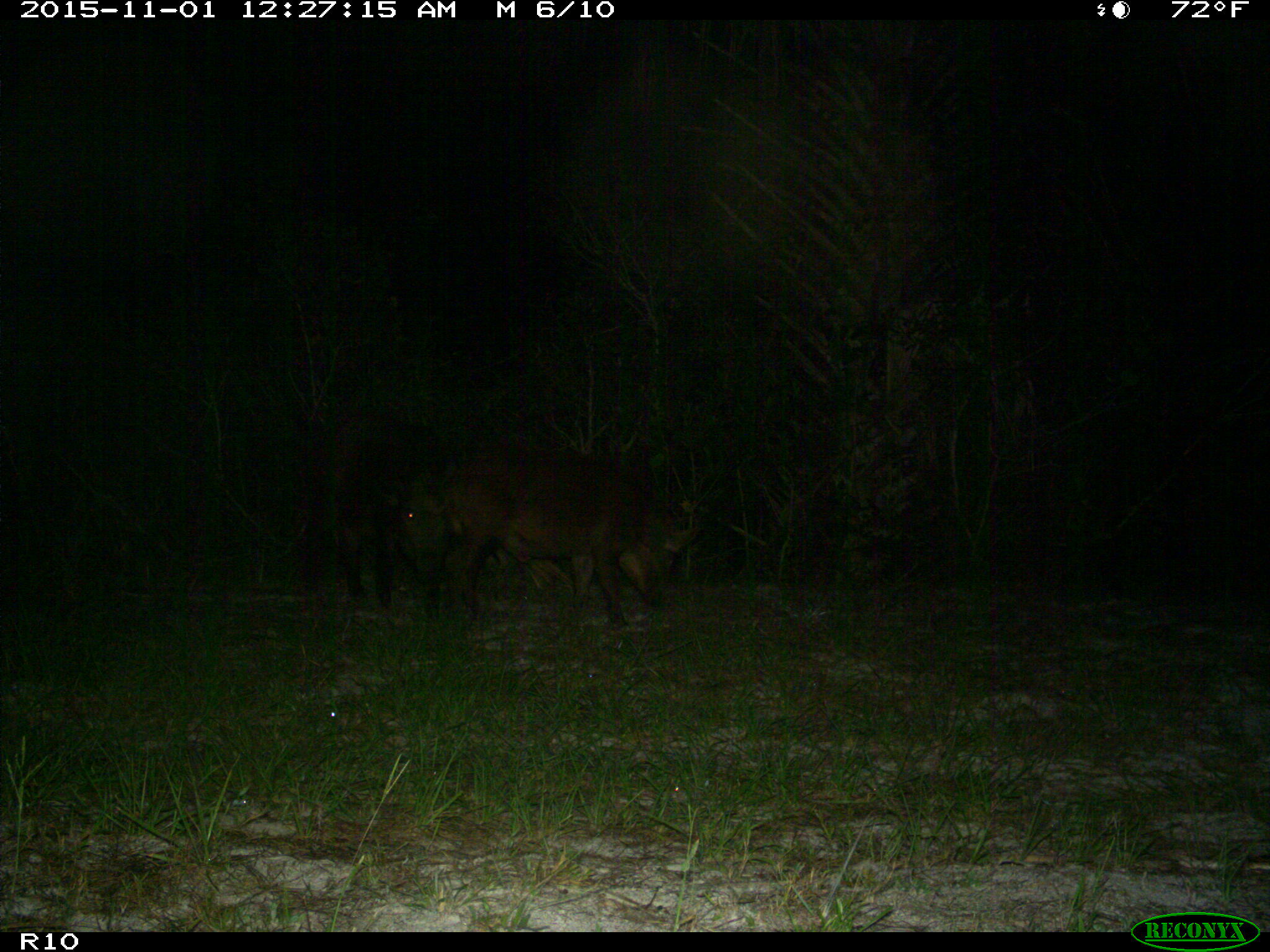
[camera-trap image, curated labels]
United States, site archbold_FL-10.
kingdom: Animalia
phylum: Chordata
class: Mammalia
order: Artiodactyla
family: Suidae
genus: Sus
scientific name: Sus scrofa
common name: wild boar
Sus scrofa (wild boar).